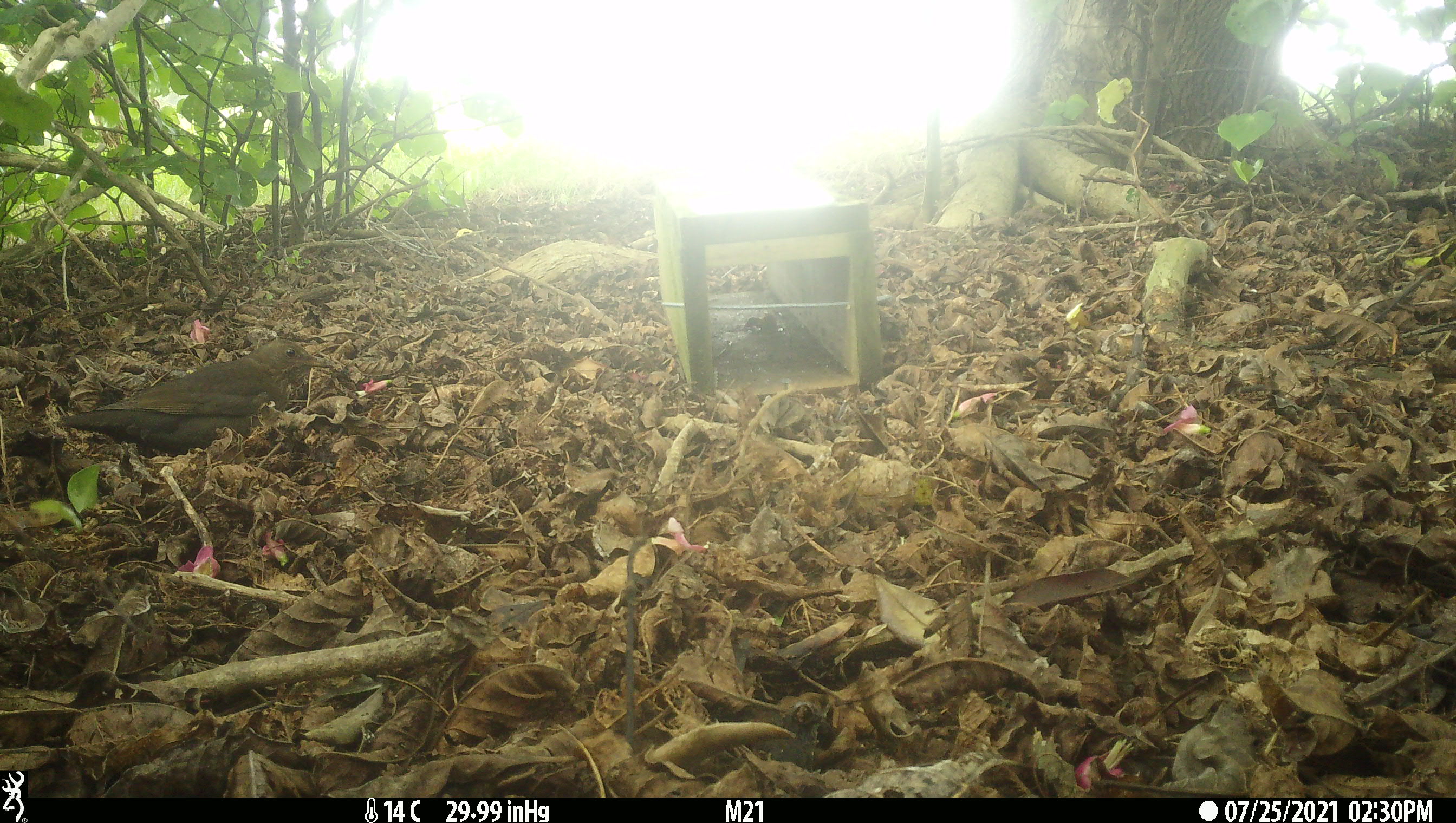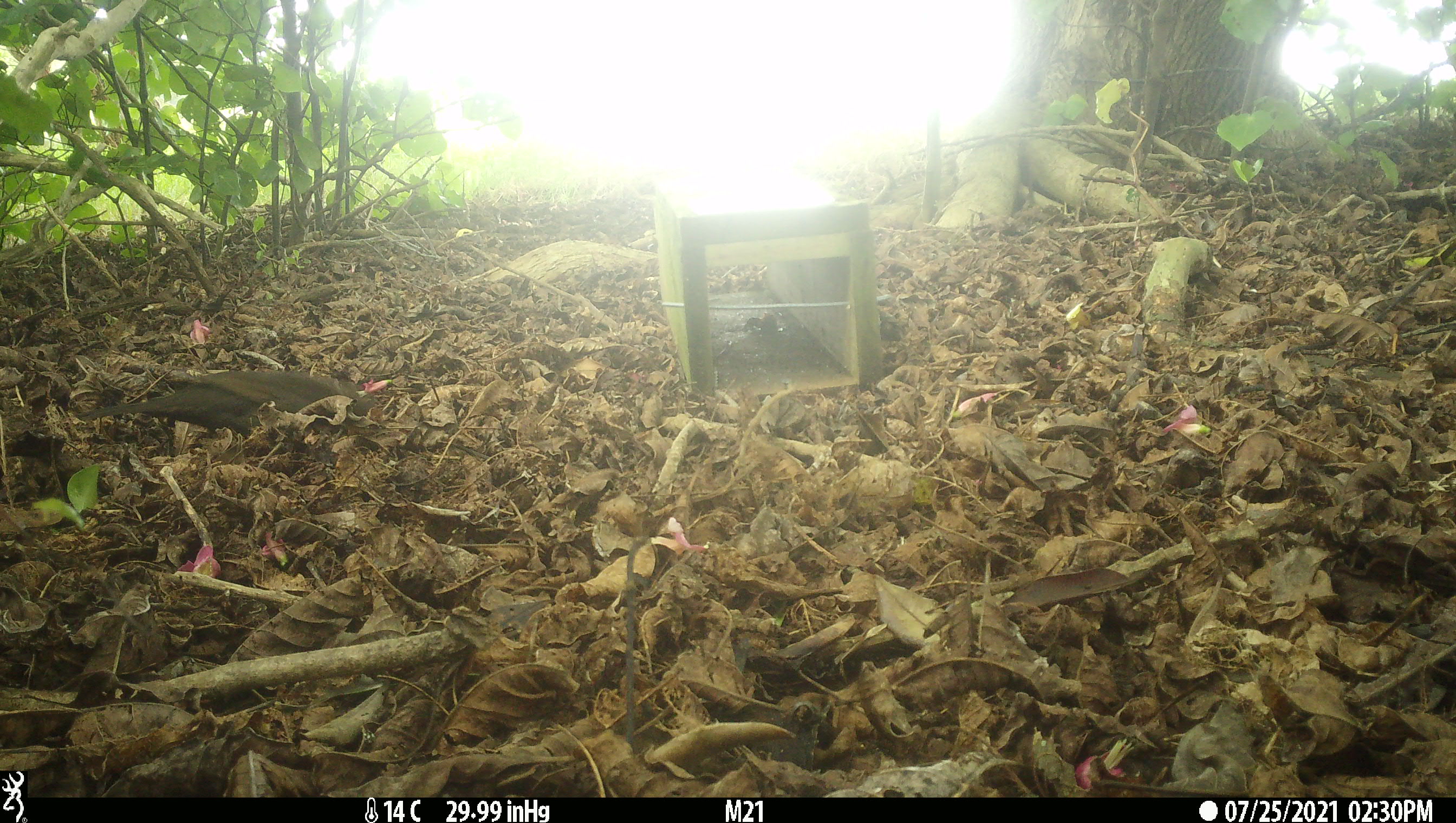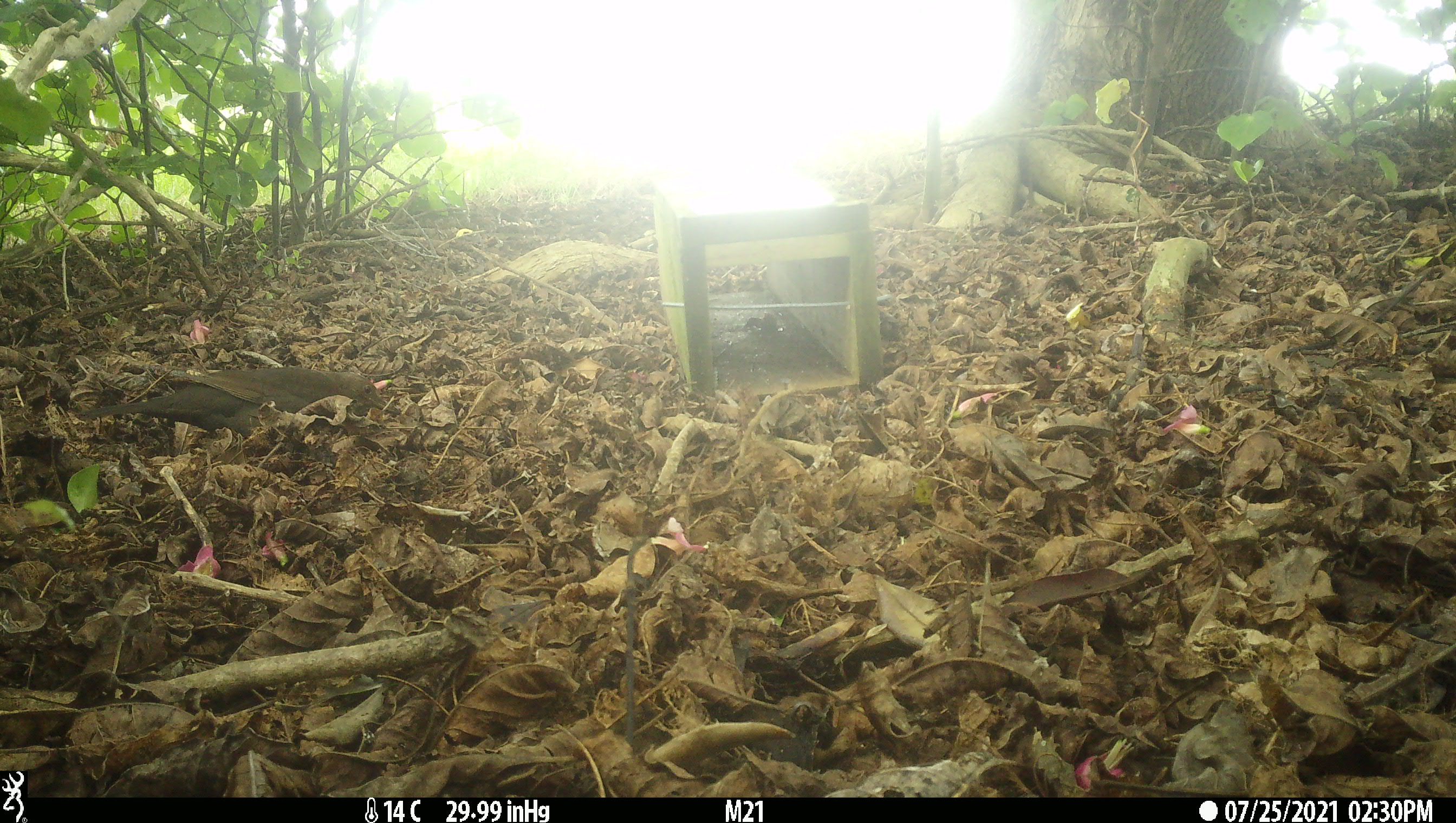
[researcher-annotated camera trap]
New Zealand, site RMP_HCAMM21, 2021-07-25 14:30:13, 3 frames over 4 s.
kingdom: Animalia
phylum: Chordata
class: Aves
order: Passeriformes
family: Turdidae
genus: Turdus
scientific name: Turdus merula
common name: eurasian blackbird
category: blackbird